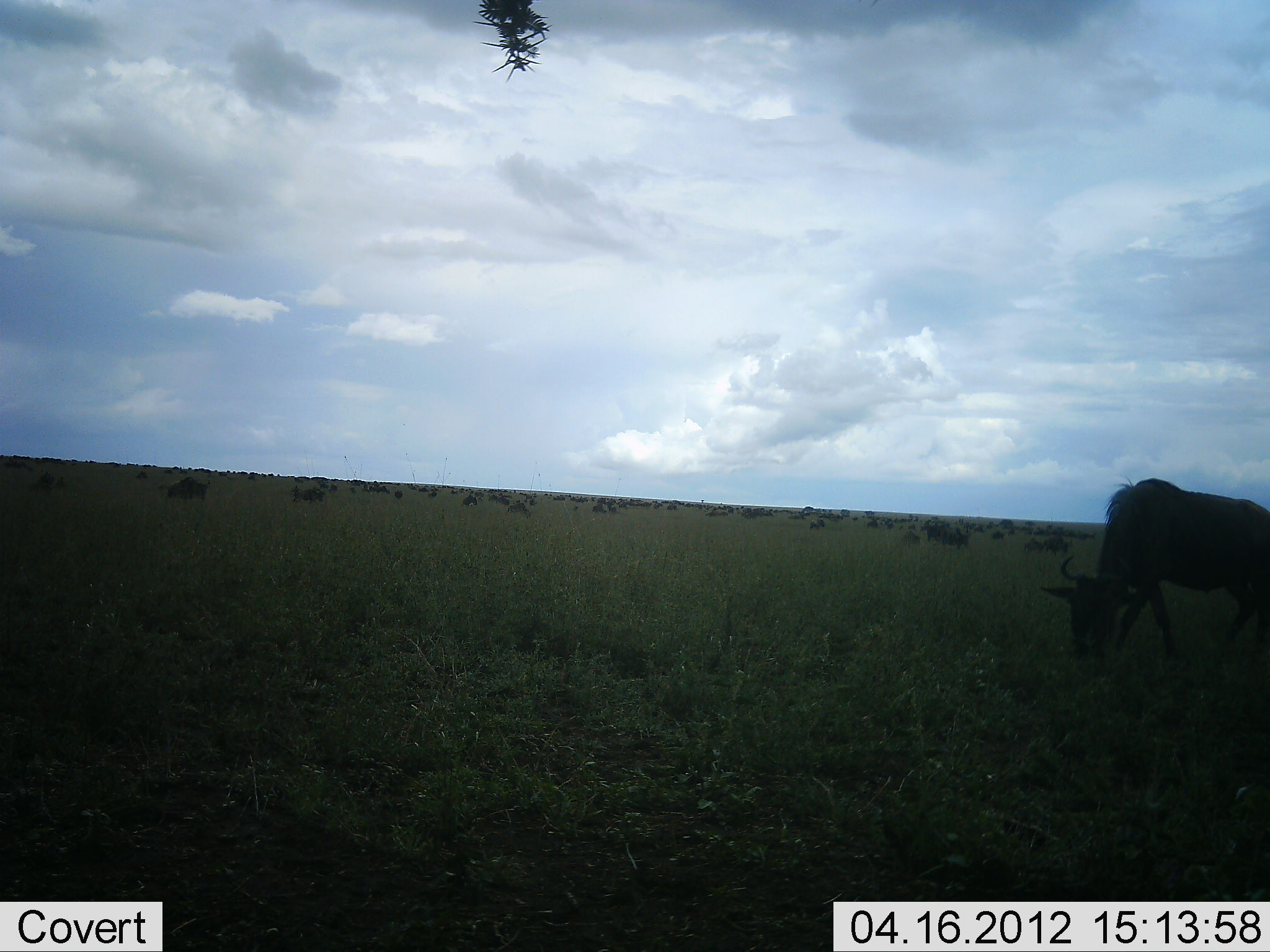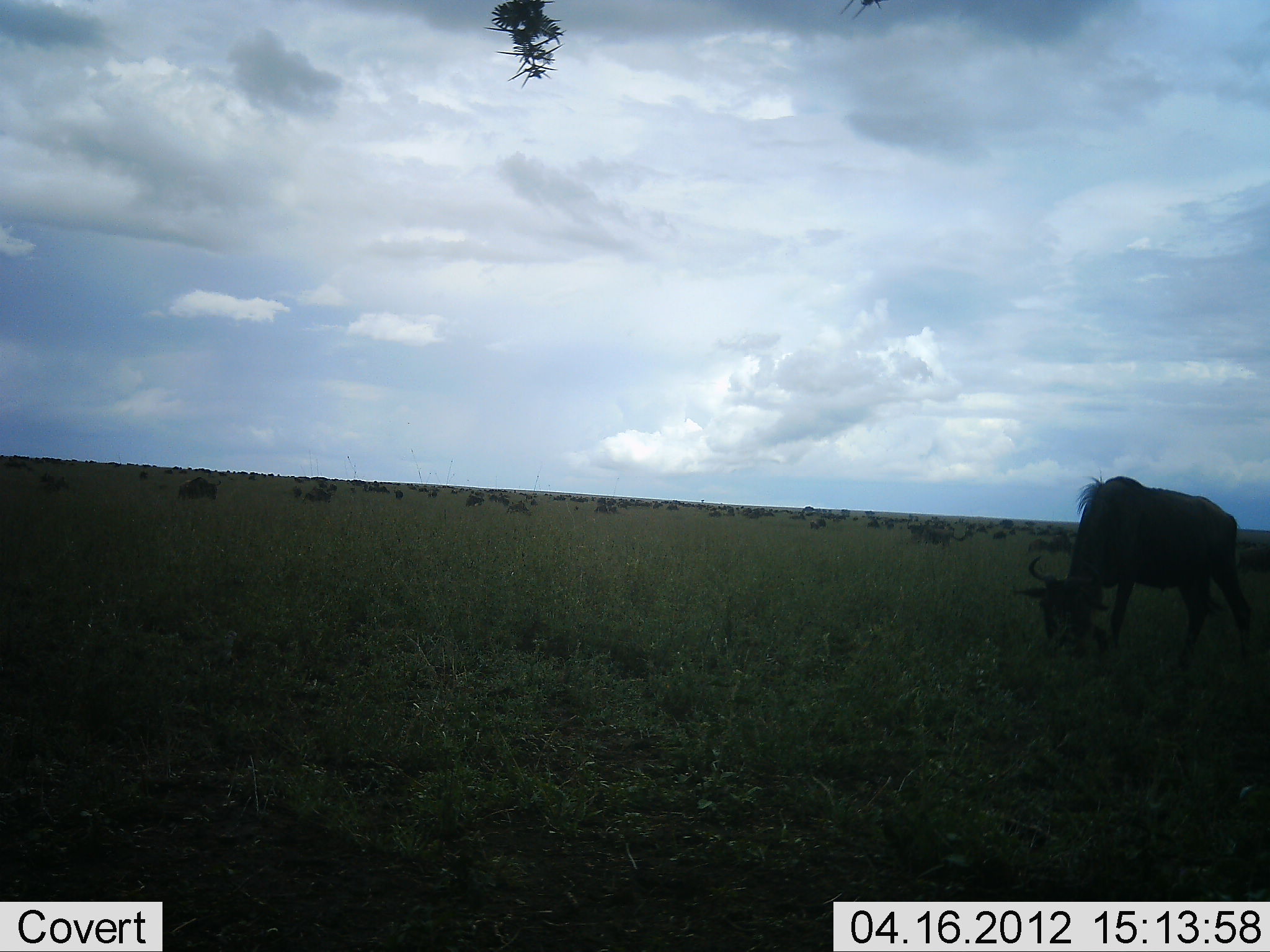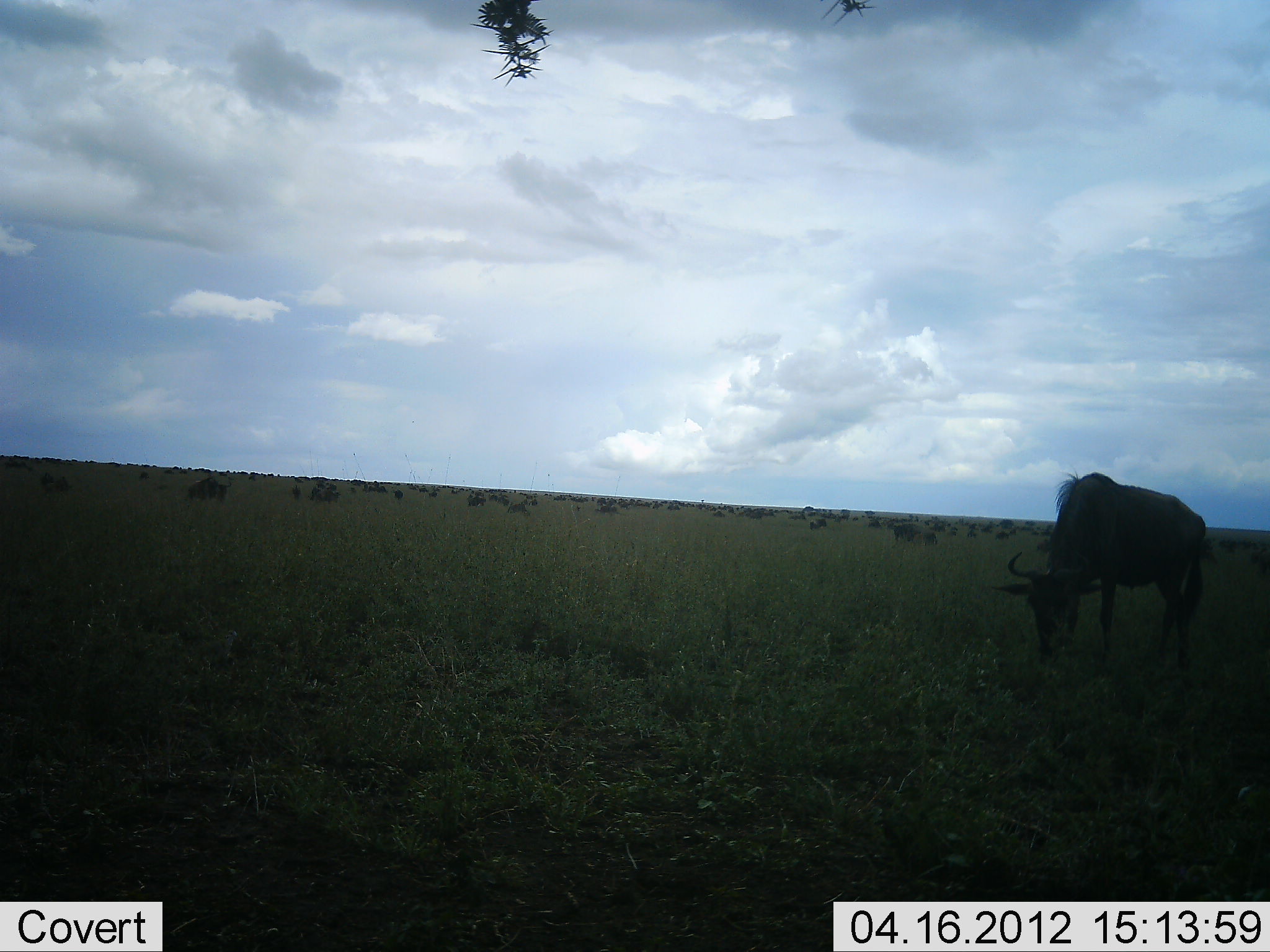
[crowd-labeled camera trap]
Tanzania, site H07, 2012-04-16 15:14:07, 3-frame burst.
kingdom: Animalia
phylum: Chordata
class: Mammalia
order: Artiodactyla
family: Bovidae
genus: Connochaetes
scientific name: Connochaetes taurinus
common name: blue wildebeest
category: wildebeest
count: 11-50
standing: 36%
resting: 0%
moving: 29%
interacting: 0%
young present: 0%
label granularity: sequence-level